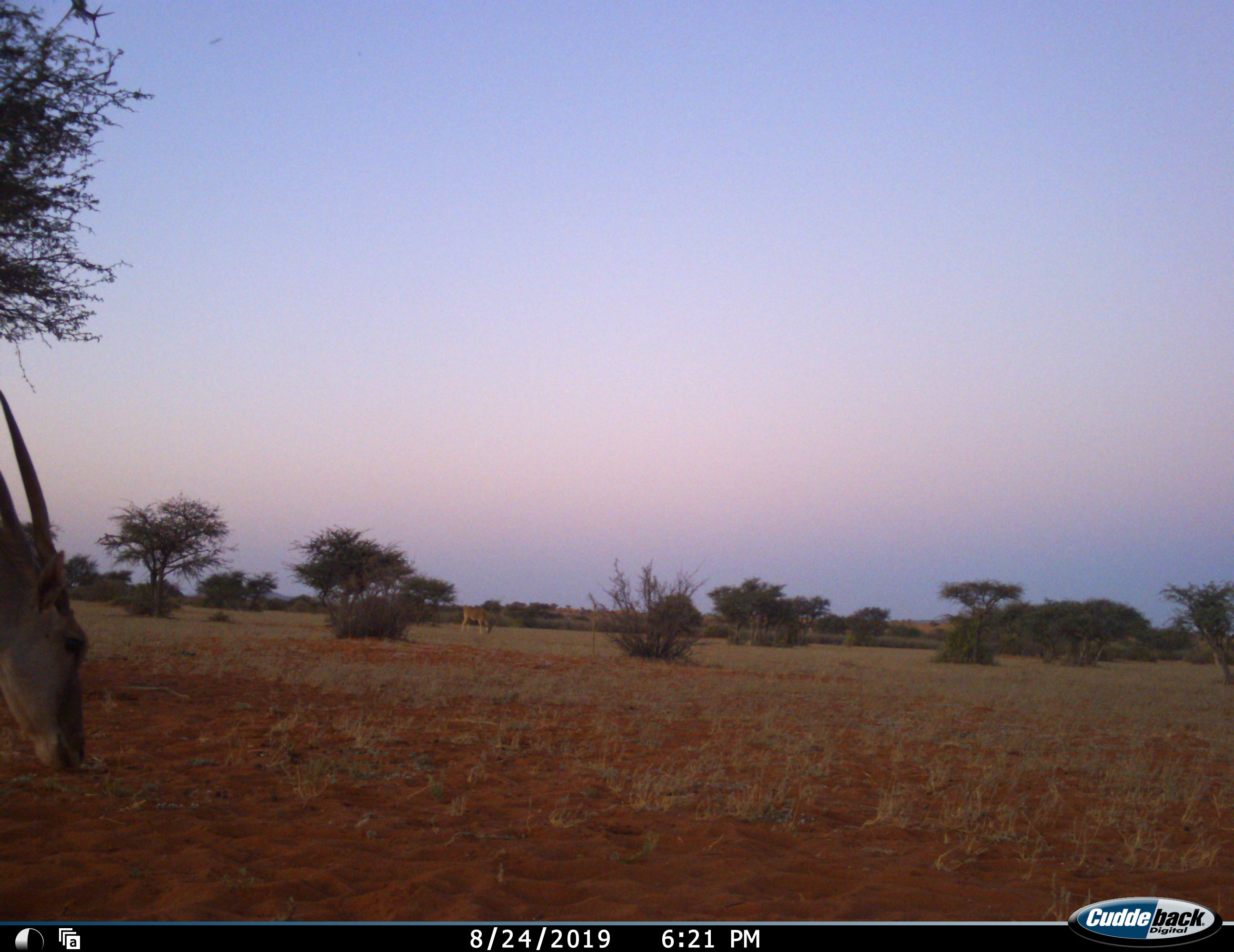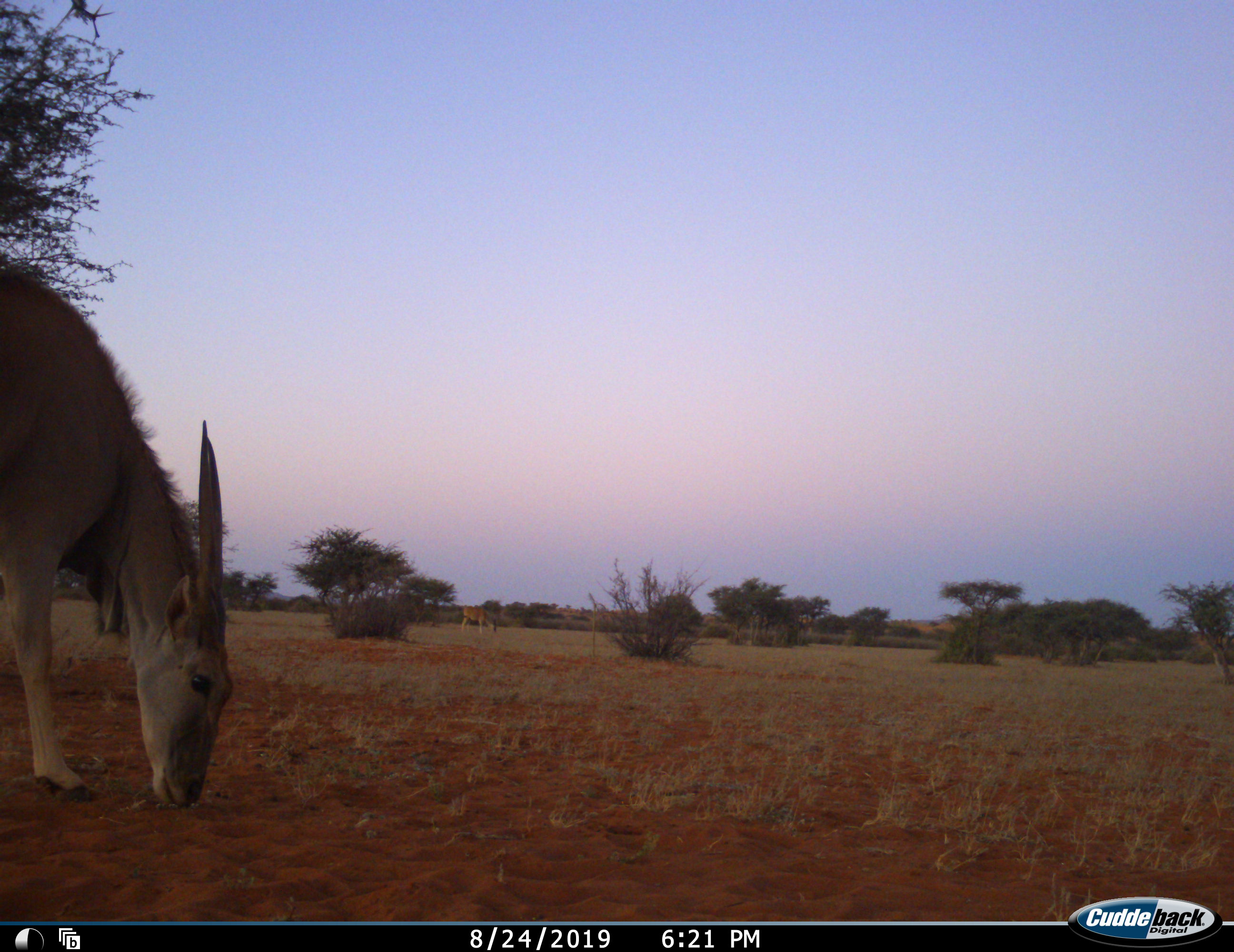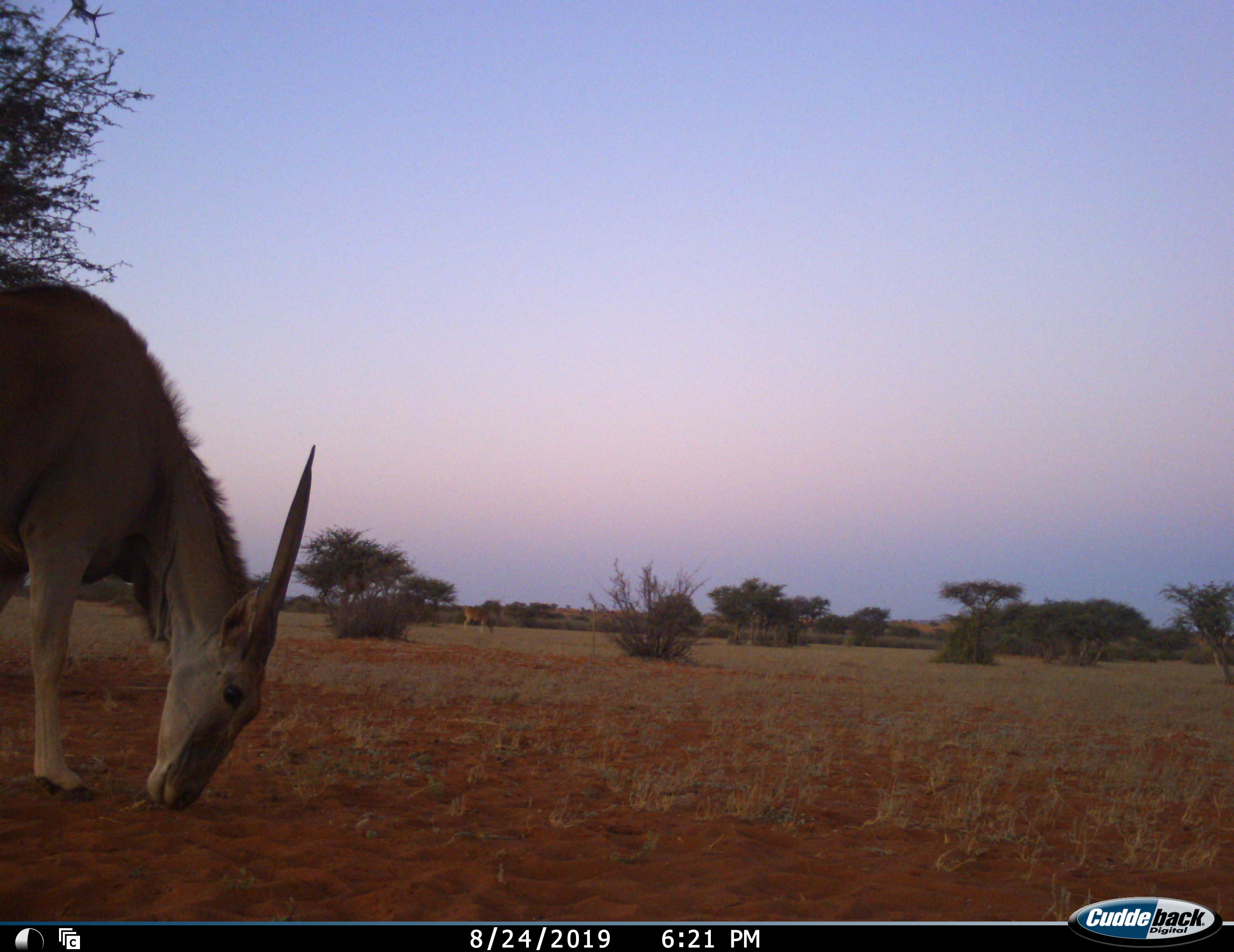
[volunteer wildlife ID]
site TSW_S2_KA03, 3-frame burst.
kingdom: Animalia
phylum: Chordata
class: Mammalia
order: Artiodactyla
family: Bovidae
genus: Tragelaphus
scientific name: Tragelaphus oryx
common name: eland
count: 2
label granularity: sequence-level